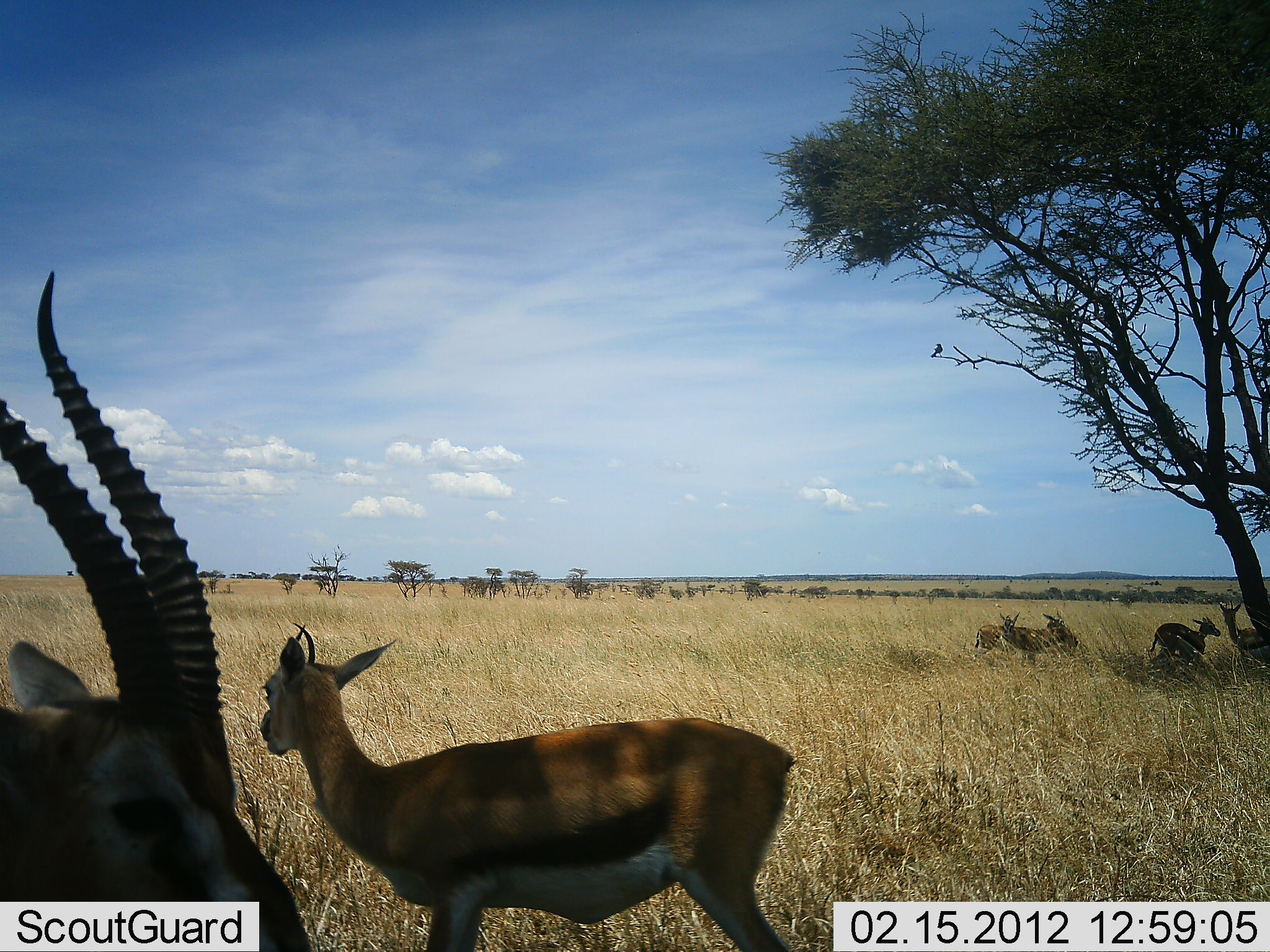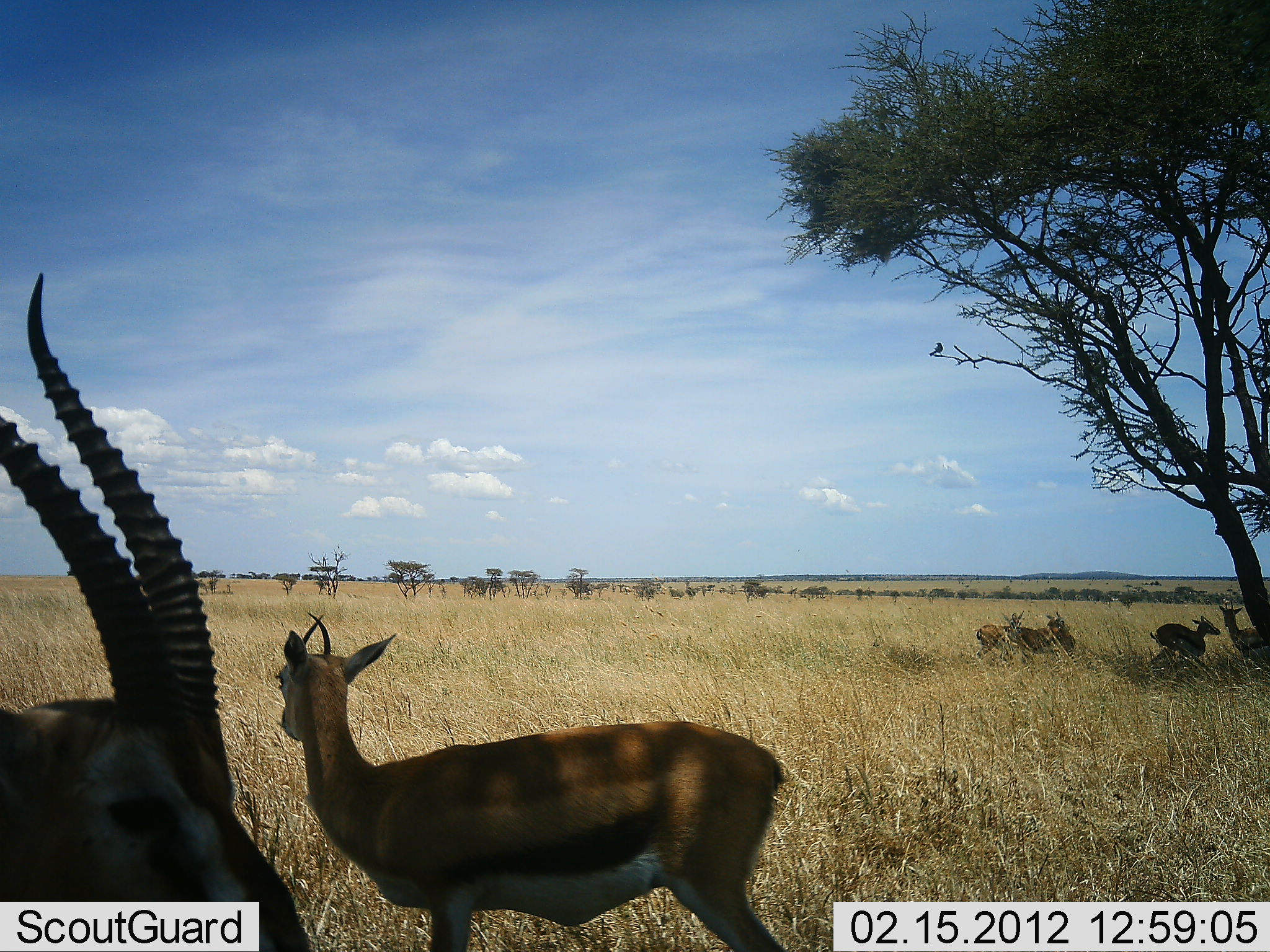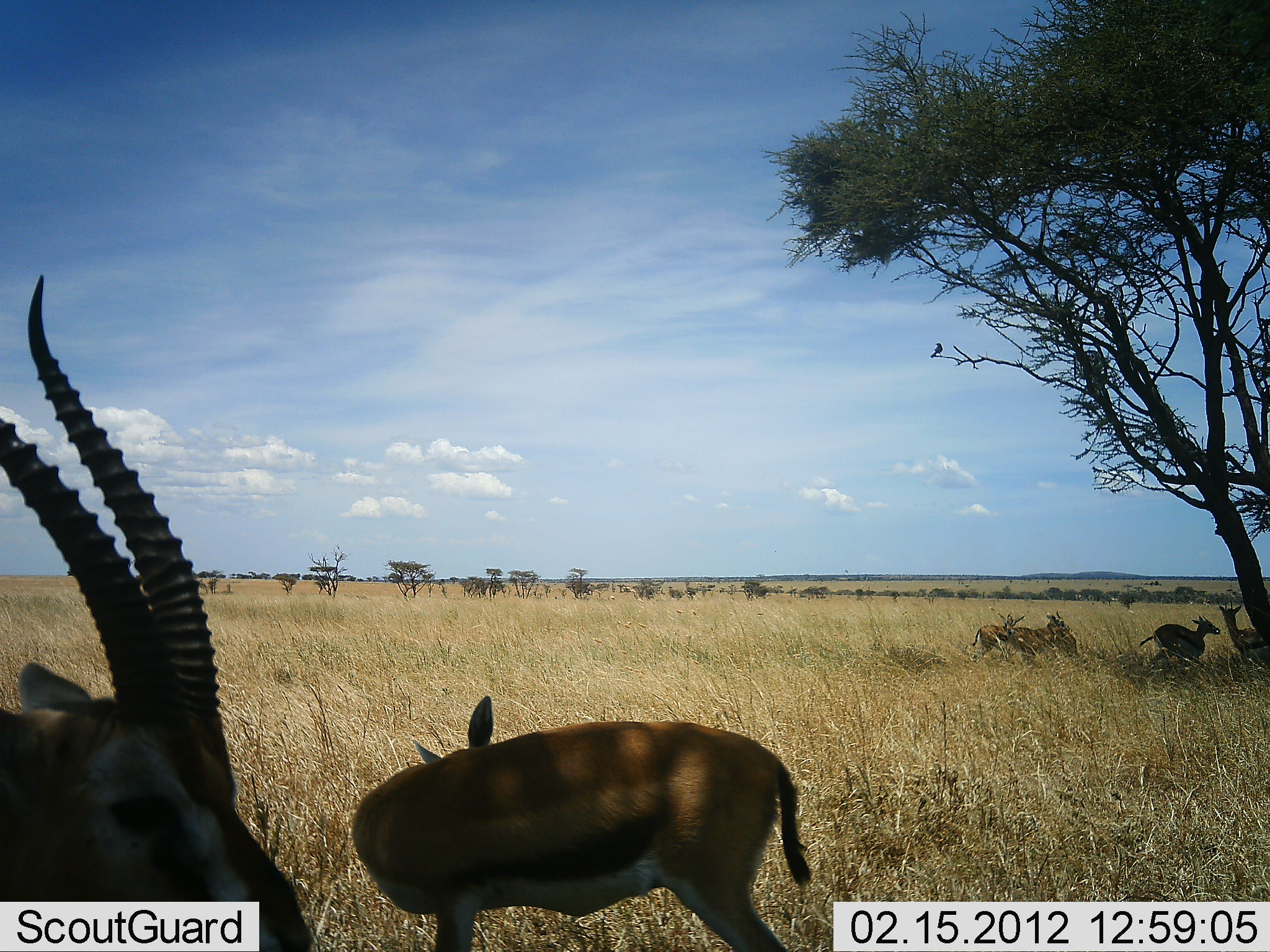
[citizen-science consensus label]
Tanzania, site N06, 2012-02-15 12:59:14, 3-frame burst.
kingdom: Animalia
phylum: Chordata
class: Mammalia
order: Artiodactyla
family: Bovidae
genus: Eudorcas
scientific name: Eudorcas thomsonii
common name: thomson's gazelle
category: gazellethomsons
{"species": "gazellethomsons (thomson's gazelle) (Eudorcas thomsonii)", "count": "6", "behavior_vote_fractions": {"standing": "100%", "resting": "7%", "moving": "7%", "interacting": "0%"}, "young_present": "7%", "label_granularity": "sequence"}